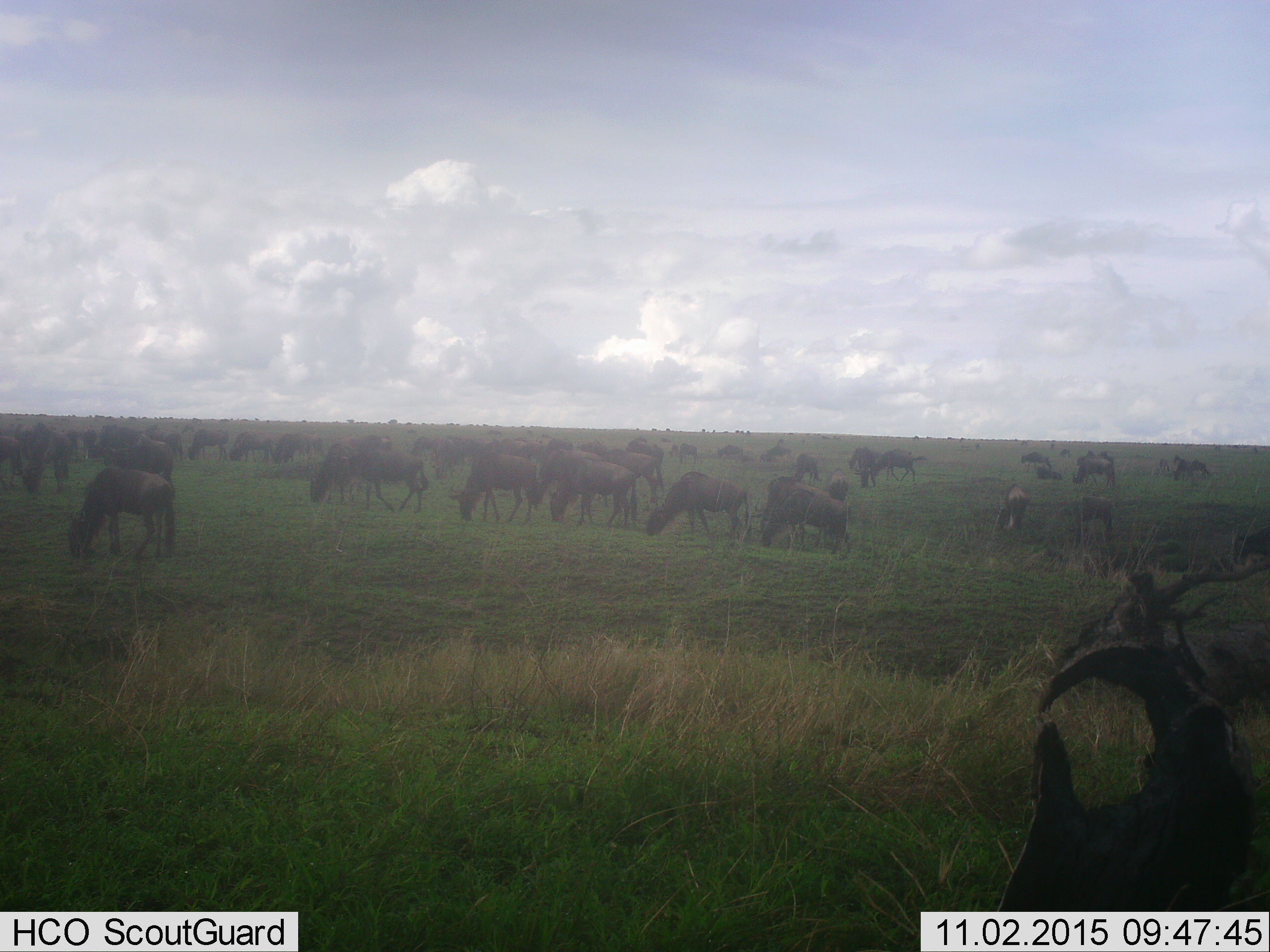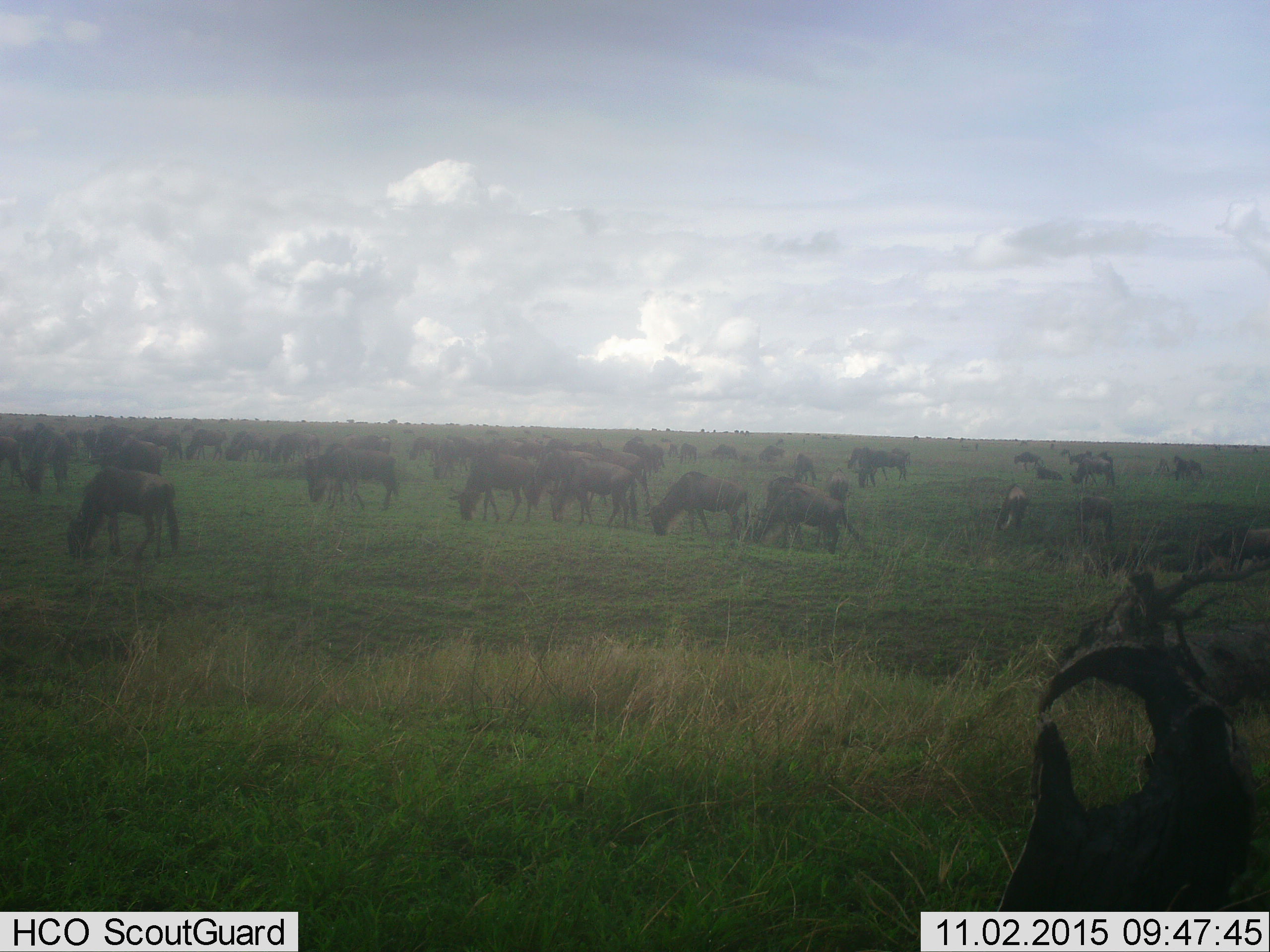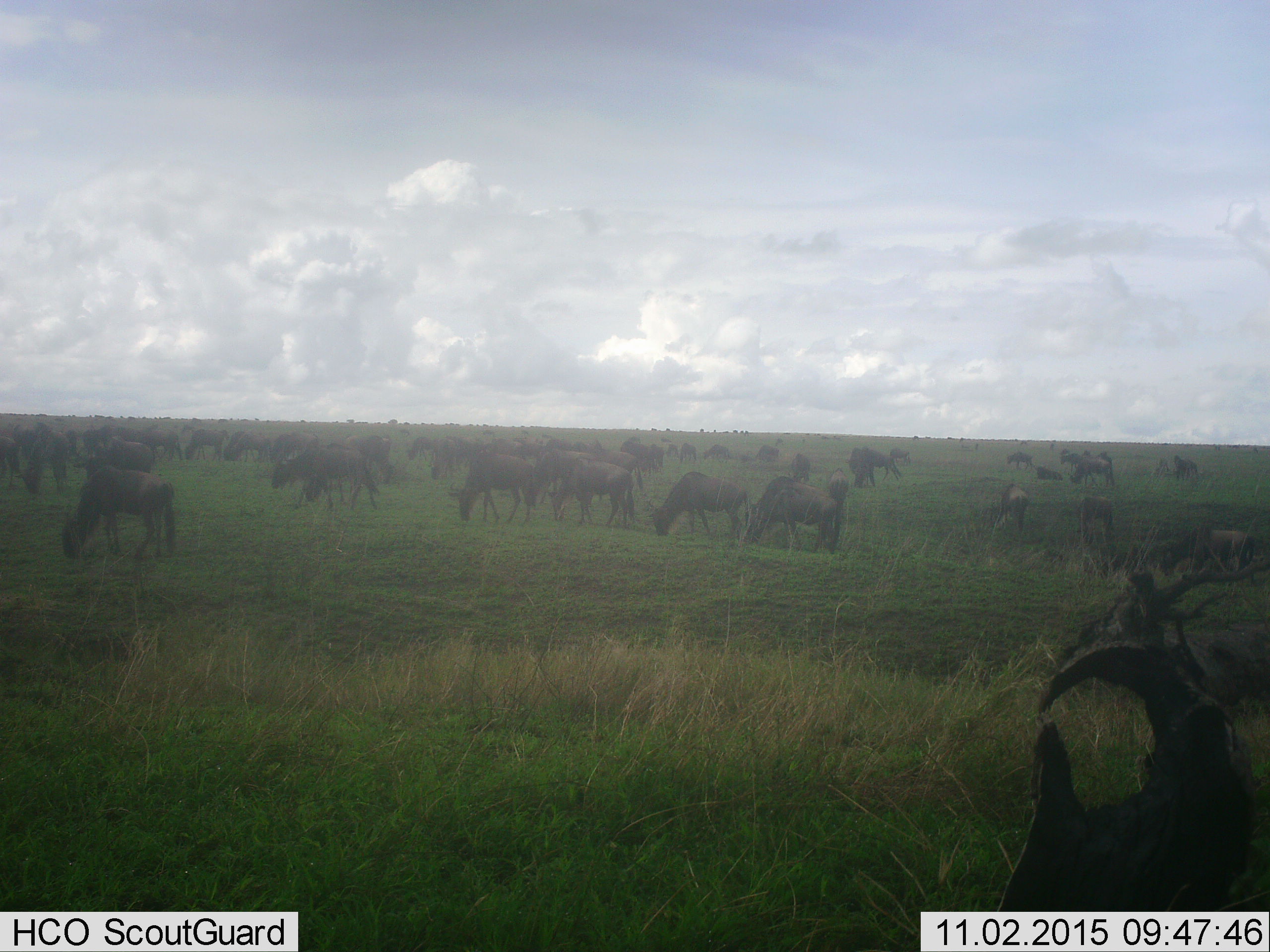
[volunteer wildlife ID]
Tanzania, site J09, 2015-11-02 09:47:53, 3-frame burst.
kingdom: Animalia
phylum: Chordata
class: Mammalia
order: Artiodactyla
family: Bovidae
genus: Connochaetes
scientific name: Connochaetes taurinus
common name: blue wildebeest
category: wildebeest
Wildebeest (blue wildebeest) (Connochaetes taurinus), count 51+. Behavior (volunteer vote fractions): standing 62%, resting 12%, moving 50%, interacting 0%. Young present (vote fraction): 25%. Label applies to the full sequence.